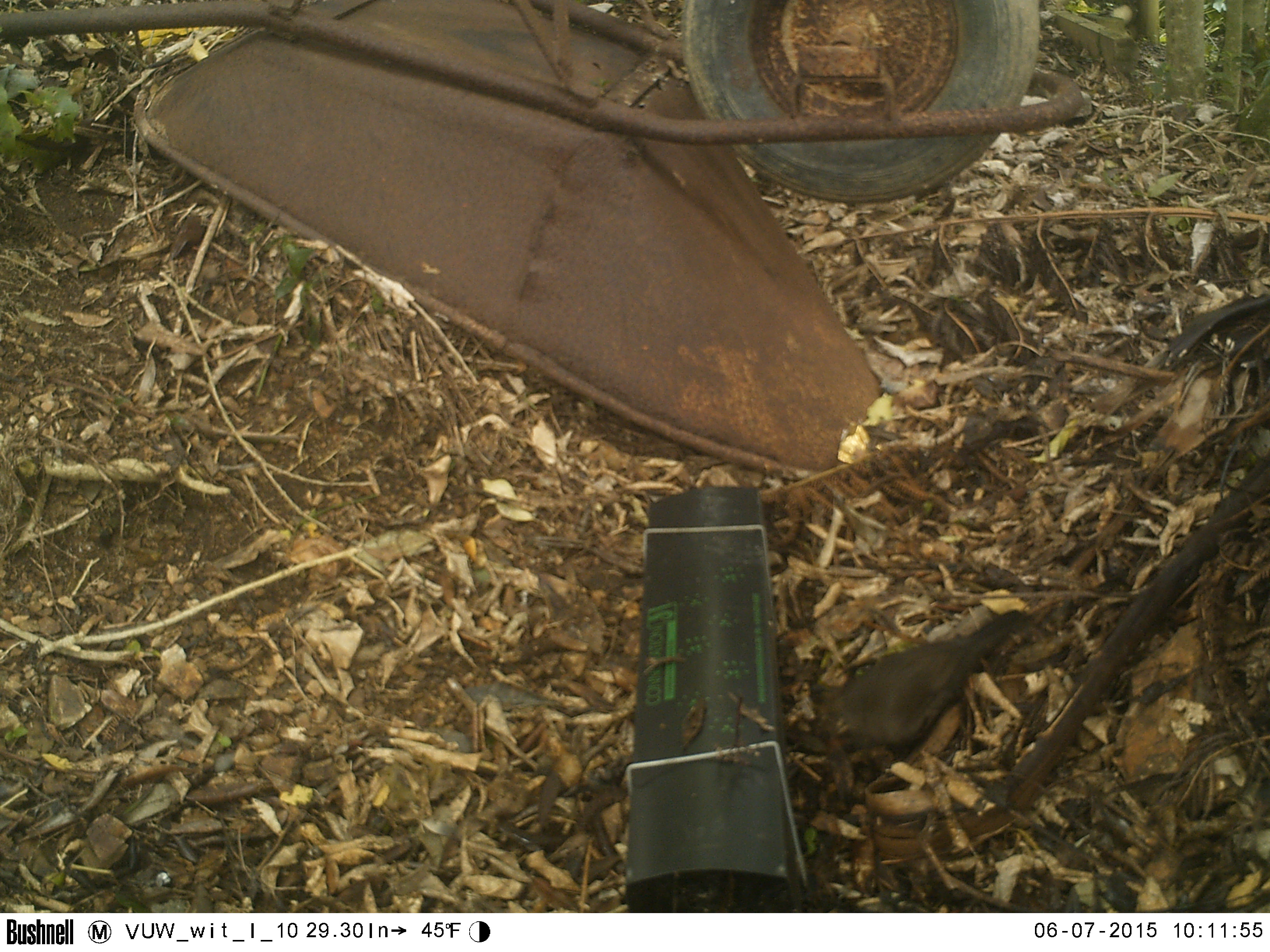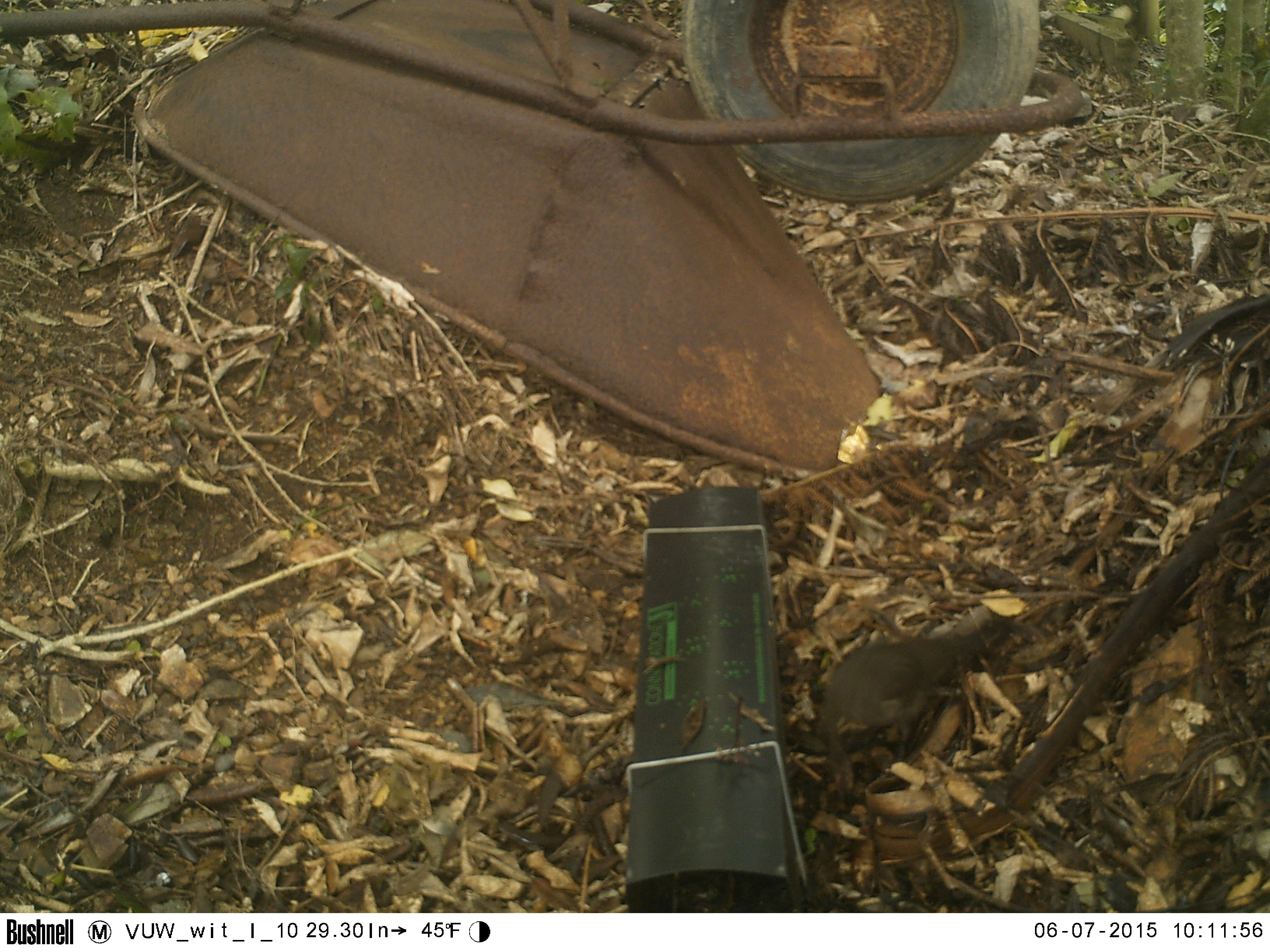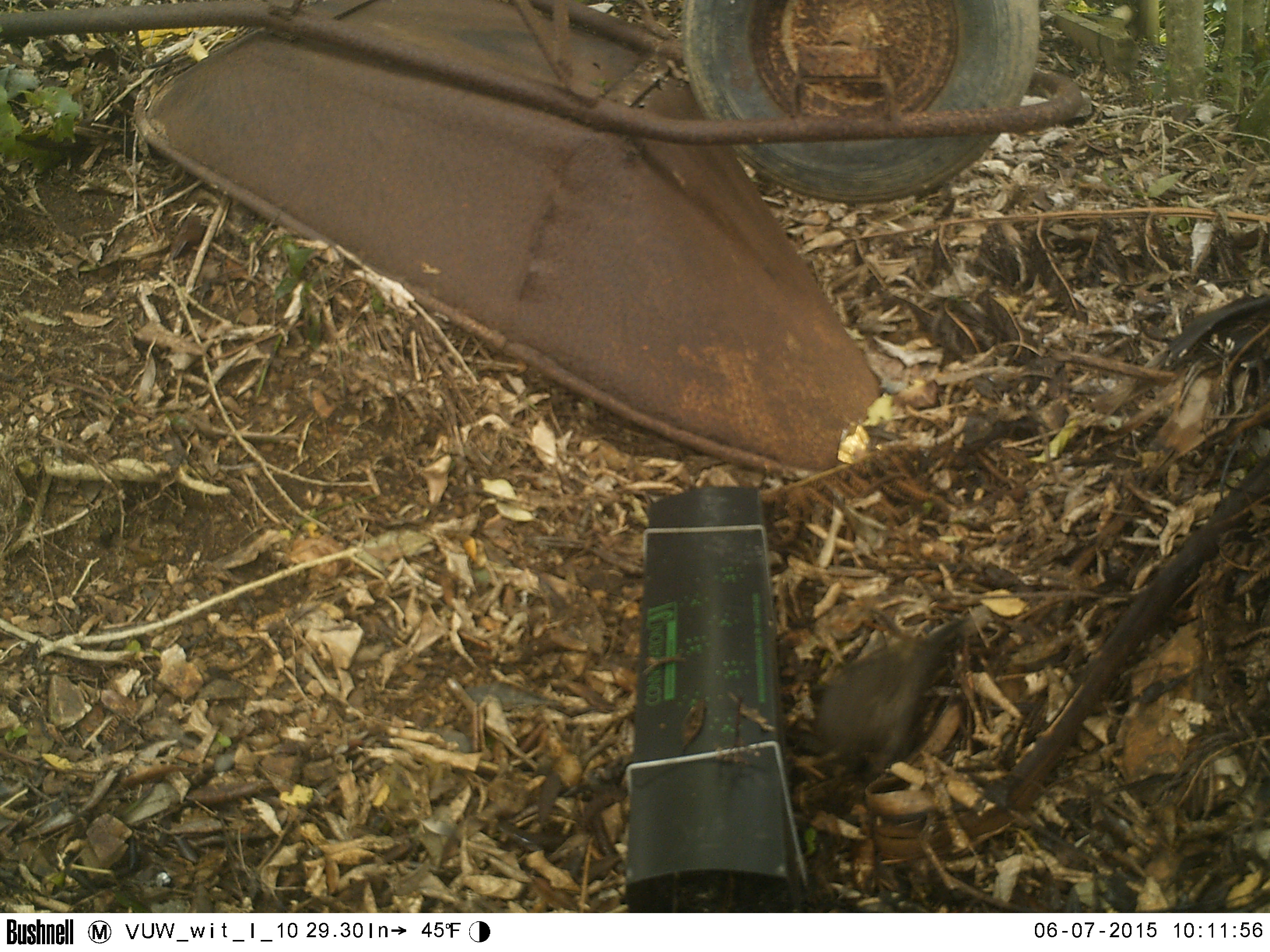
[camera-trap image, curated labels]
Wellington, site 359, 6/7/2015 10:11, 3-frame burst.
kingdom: Animalia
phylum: Chordata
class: Aves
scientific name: Aves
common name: bird